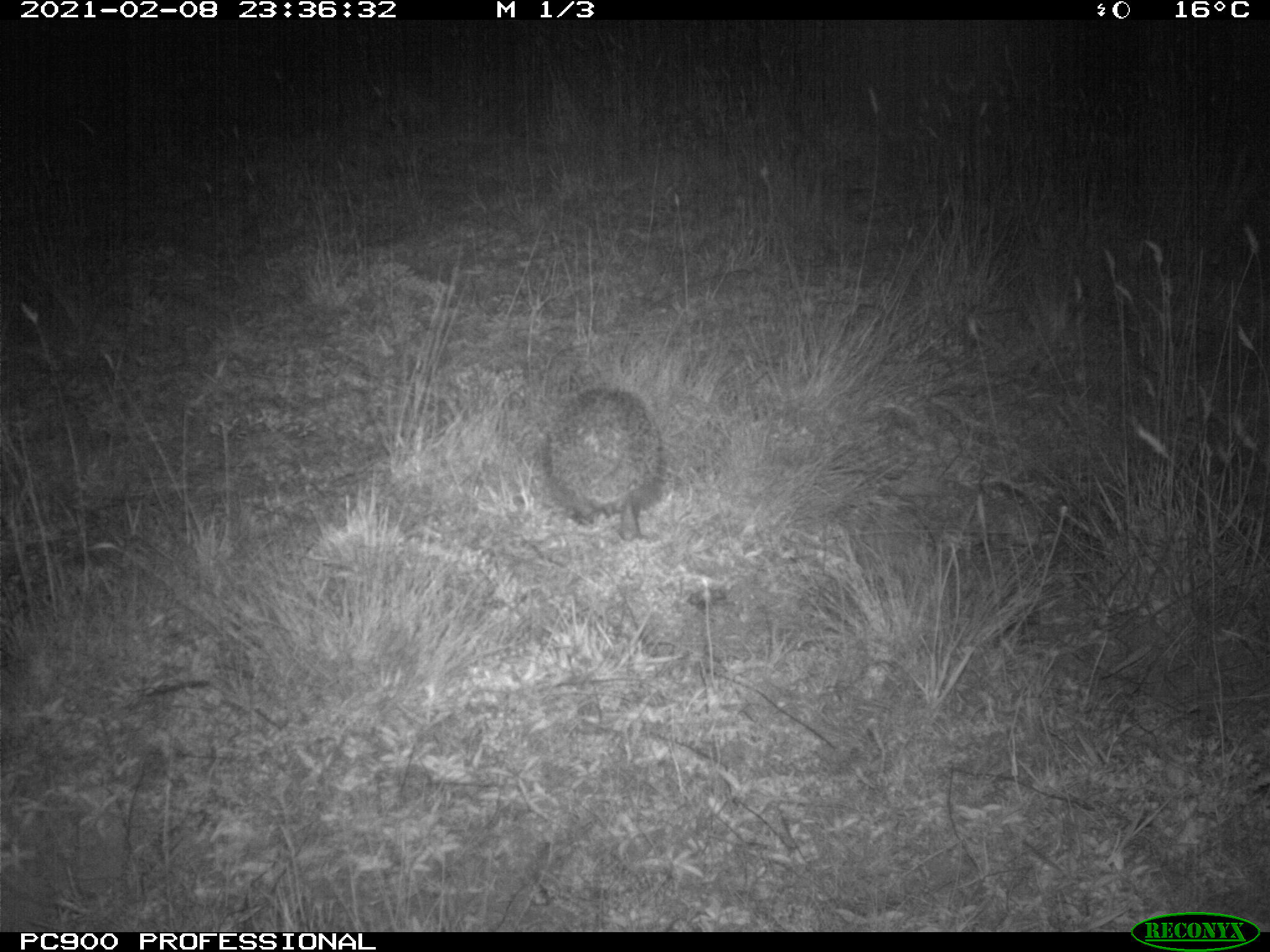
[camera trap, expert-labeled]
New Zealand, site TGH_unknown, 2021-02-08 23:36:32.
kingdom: Animalia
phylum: Chordata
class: Mammalia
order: Eulipotyphla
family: Erinaceidae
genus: Erinaceus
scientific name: Erinaceus europaeus europaeus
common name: european hedgehog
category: hedgehog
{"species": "hedgehog (european hedgehog) (Erinaceus europaeus europaeus)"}